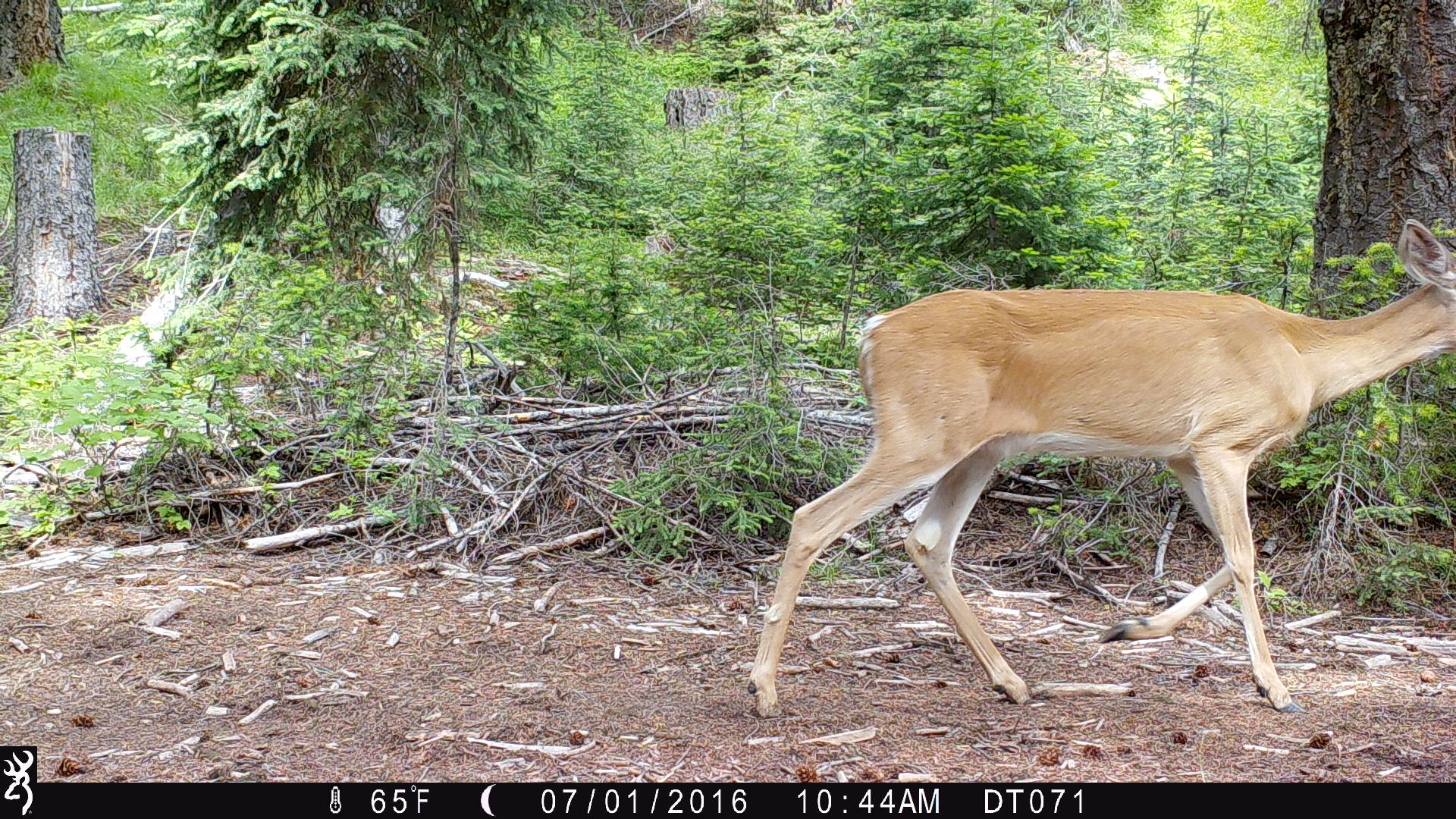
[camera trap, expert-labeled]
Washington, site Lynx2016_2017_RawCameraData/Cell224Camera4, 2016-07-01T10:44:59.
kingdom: Animalia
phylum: Chordata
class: Mammalia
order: Artiodactyla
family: Cervidae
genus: Odocoileus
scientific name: Odocoileus virginianus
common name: white-tailed deer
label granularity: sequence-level